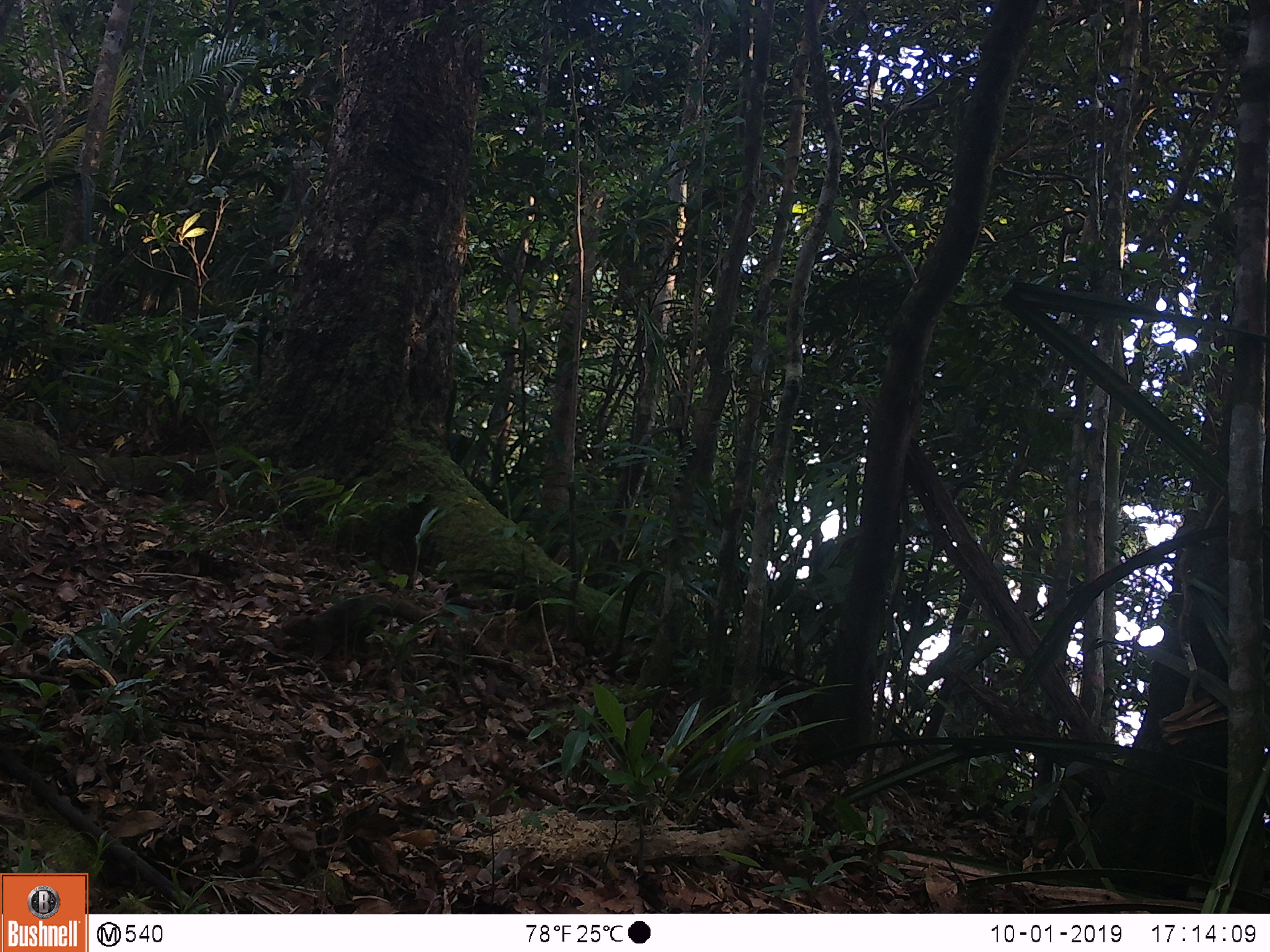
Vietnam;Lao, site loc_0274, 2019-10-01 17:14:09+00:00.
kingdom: Animalia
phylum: Chordata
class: Mammalia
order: Rodentia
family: Sciuridae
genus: Callosciurus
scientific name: Callosciurus erythraeus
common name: pallas's squirrel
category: pallass squirrel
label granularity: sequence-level